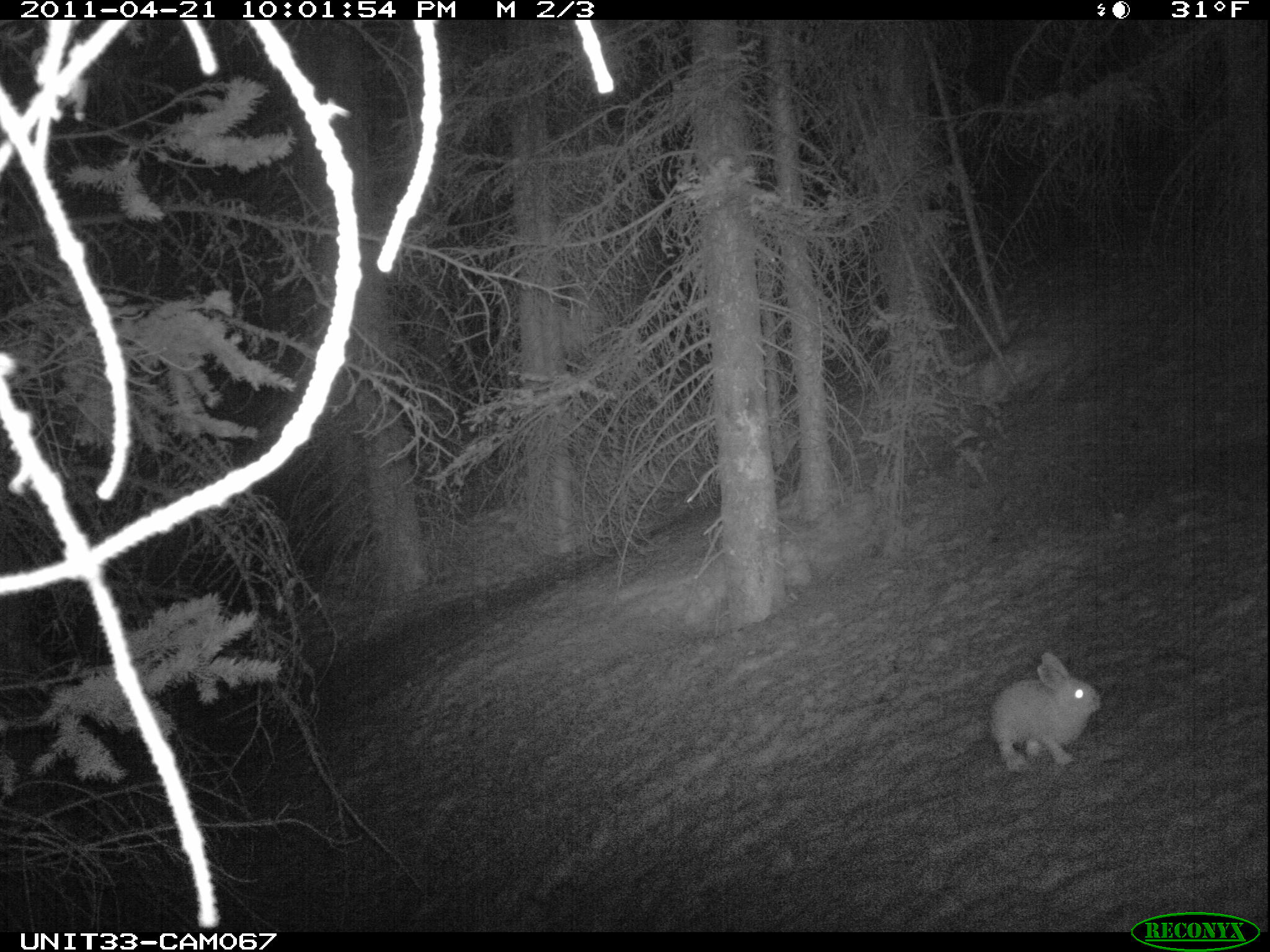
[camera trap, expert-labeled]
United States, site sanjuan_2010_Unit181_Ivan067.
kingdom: Animalia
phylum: Chordata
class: Mammalia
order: Lagomorpha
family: Leporidae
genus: Lepus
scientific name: Lepus americanus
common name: snowshoe hare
Lepus americanus (snowshoe hare).